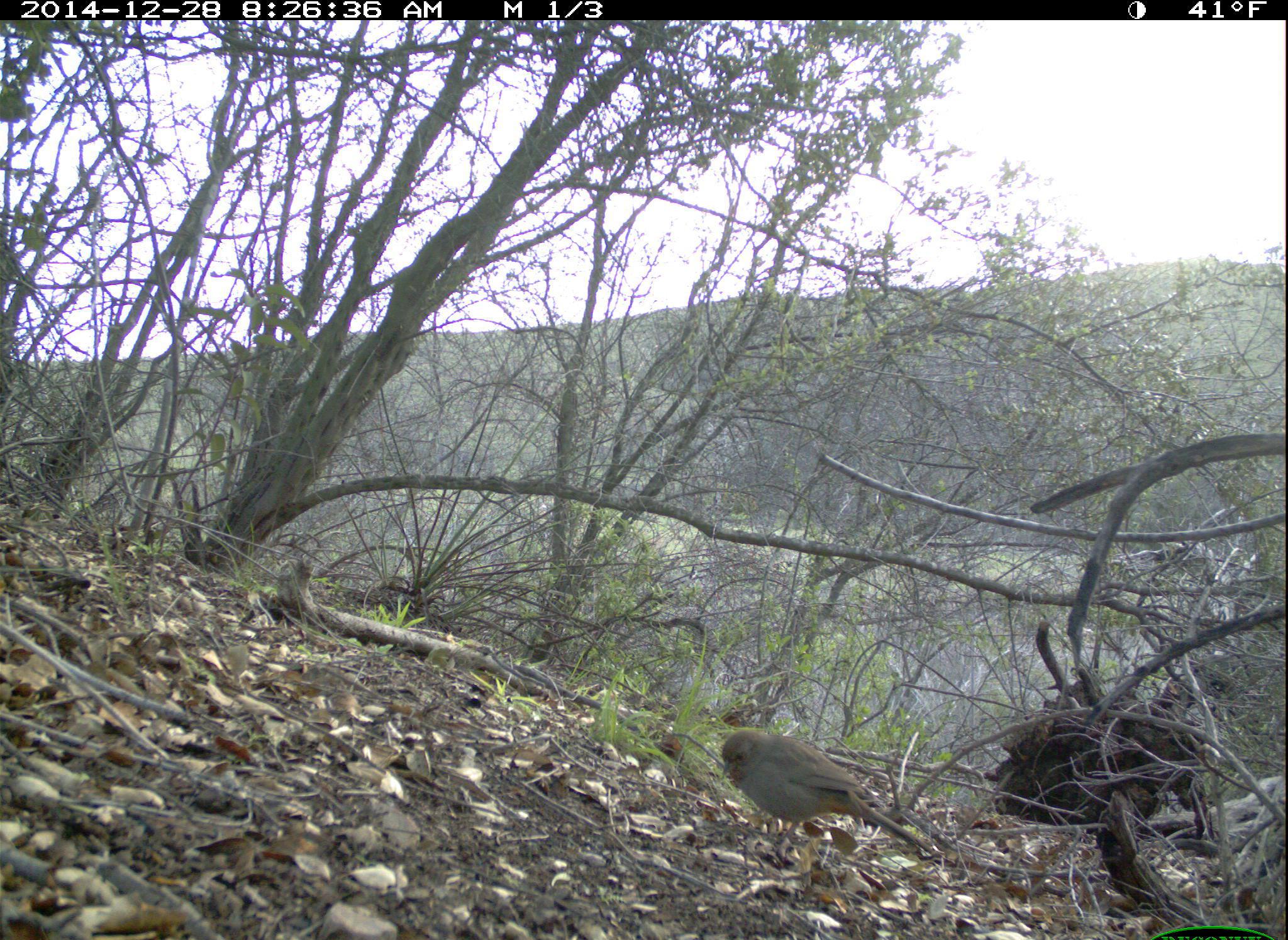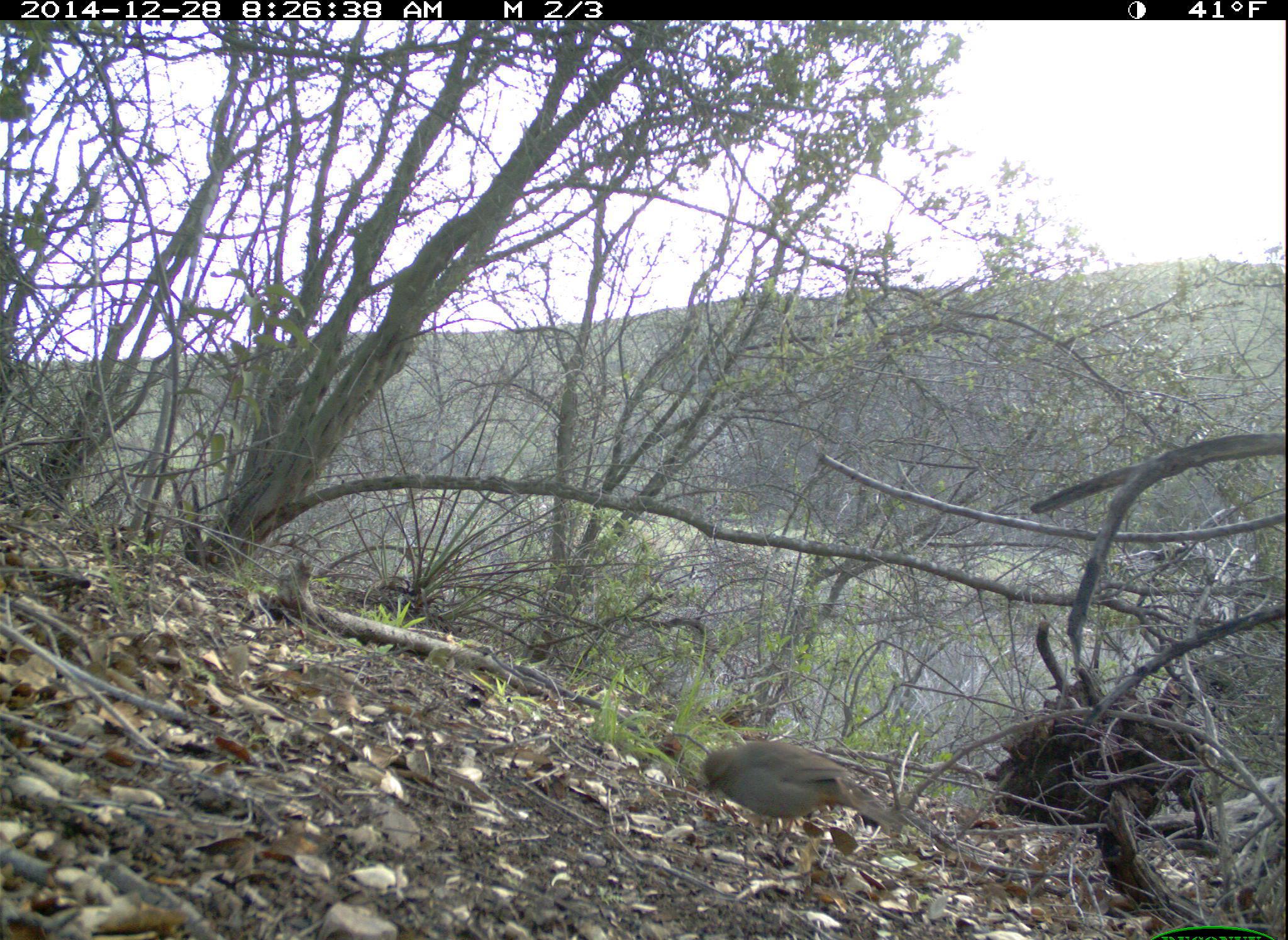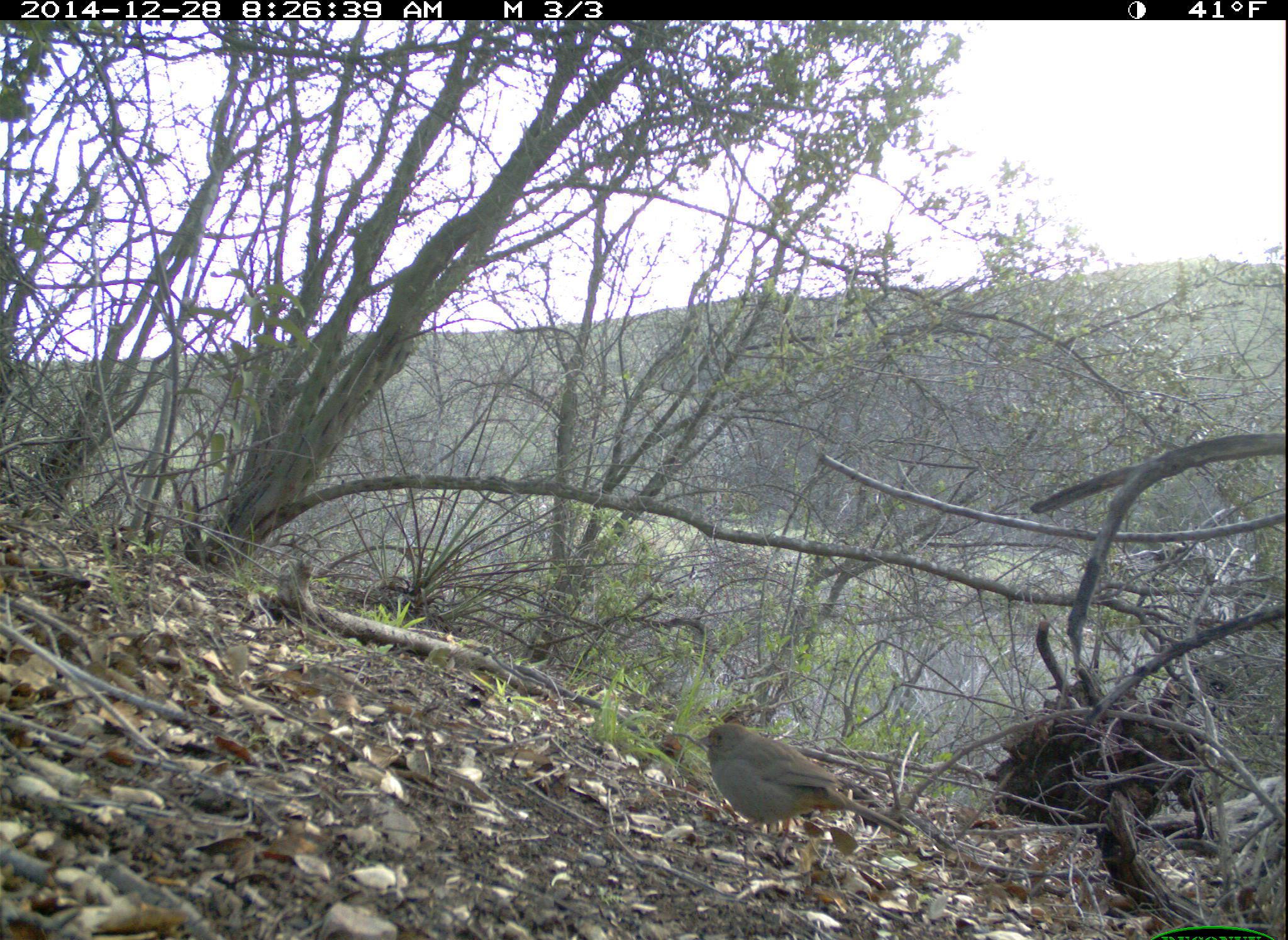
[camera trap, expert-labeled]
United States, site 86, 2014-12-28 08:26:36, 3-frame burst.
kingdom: Animalia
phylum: Chordata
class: Aves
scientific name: Aves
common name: bird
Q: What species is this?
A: Bird (Aves).